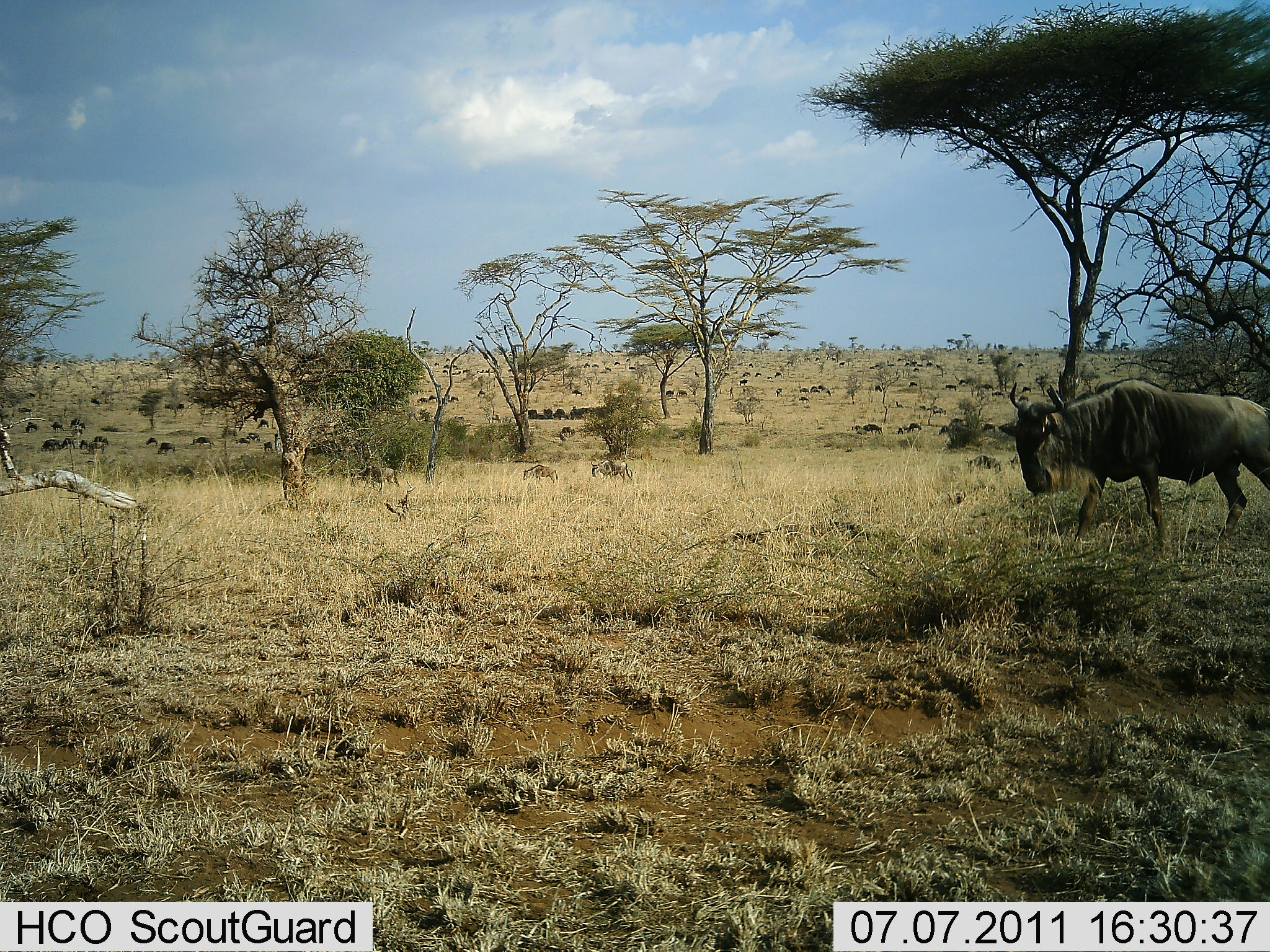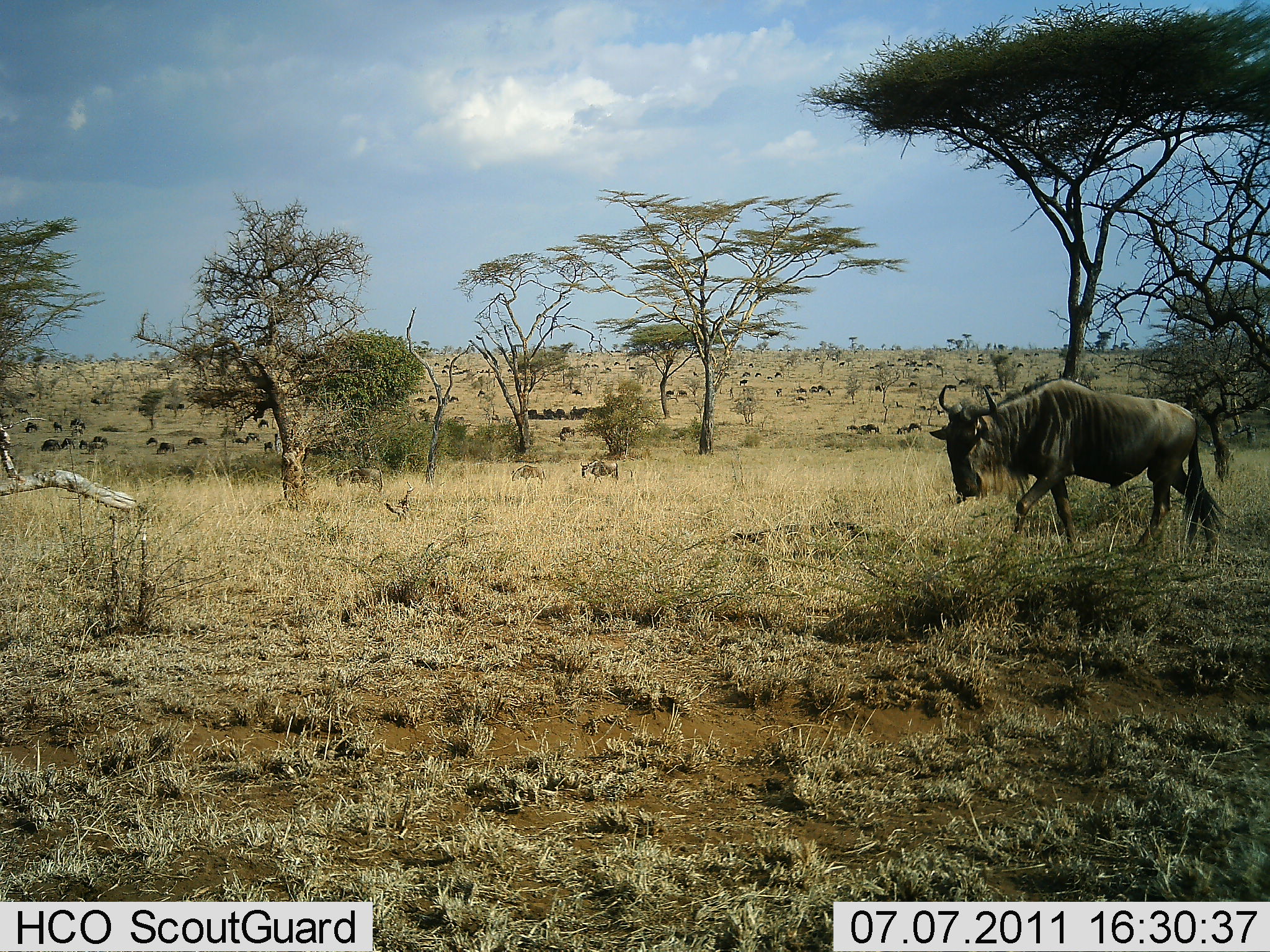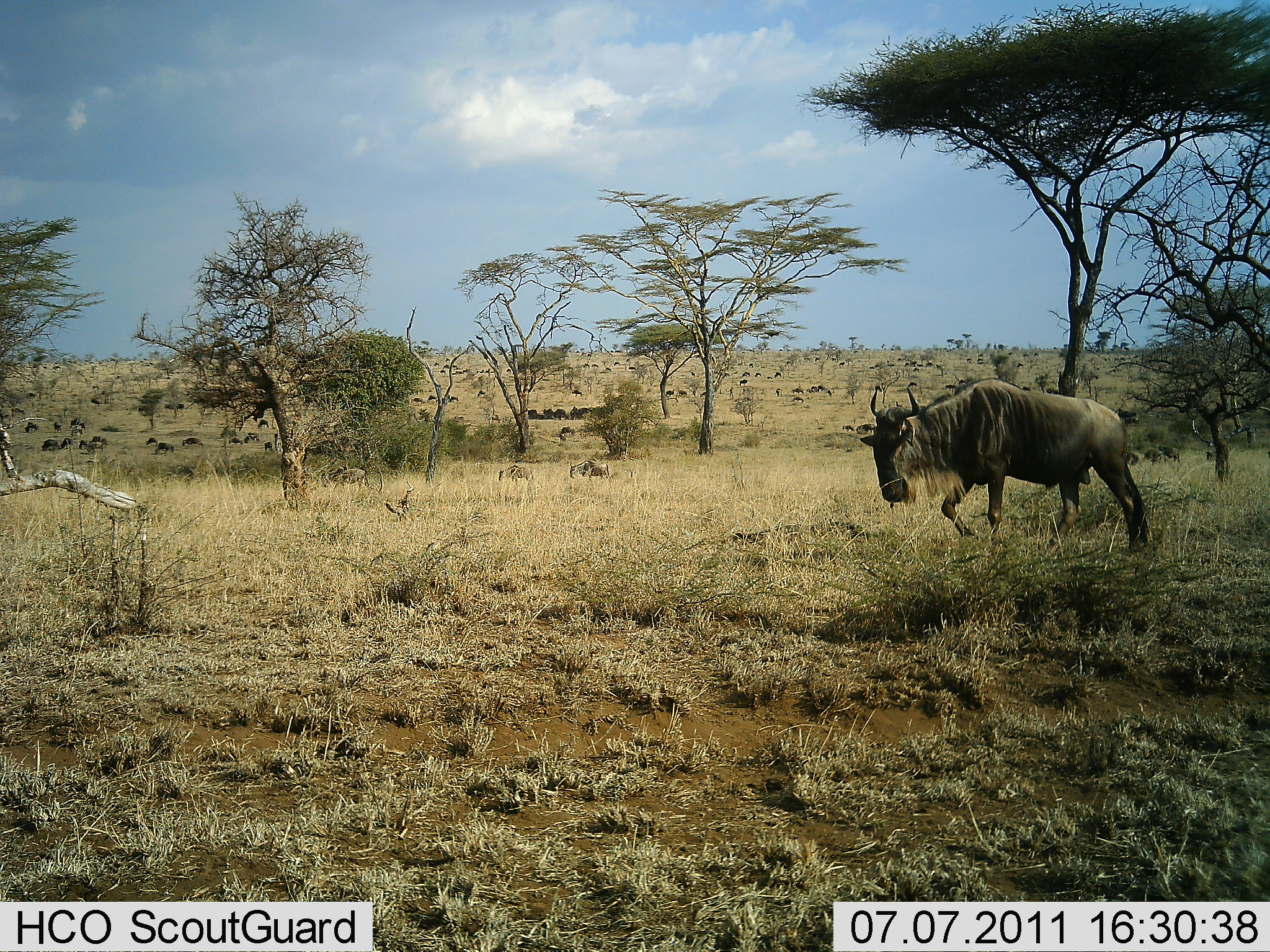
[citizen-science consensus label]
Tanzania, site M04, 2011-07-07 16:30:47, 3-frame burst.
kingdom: Animalia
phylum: Chordata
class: Mammalia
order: Artiodactyla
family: Bovidae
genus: Connochaetes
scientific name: Connochaetes taurinus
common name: blue wildebeest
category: wildebeest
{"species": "wildebeest (blue wildebeest) (Connochaetes taurinus)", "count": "51+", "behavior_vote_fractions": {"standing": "21%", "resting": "14%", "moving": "100%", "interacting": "7%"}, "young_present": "0%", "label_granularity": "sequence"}